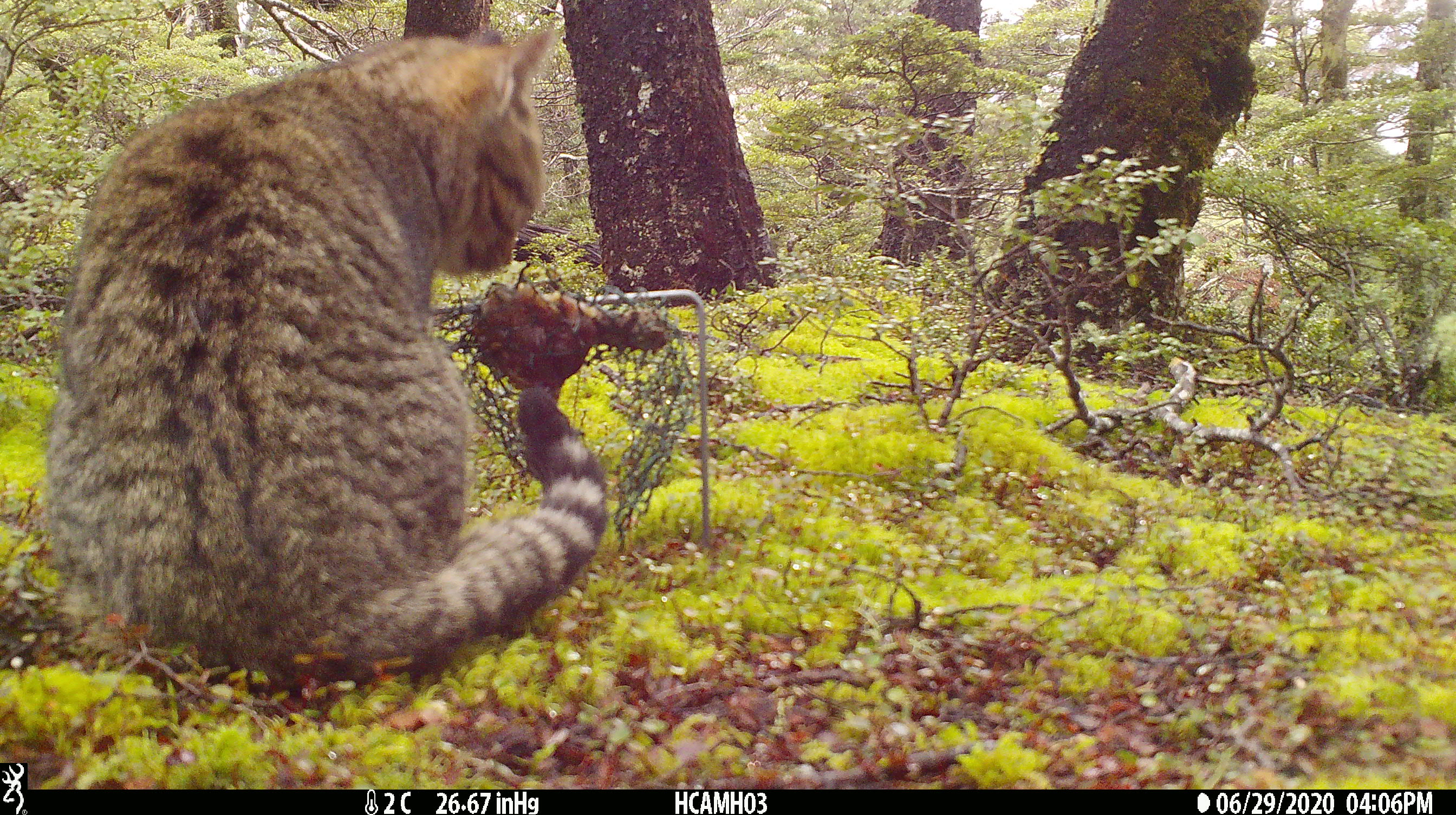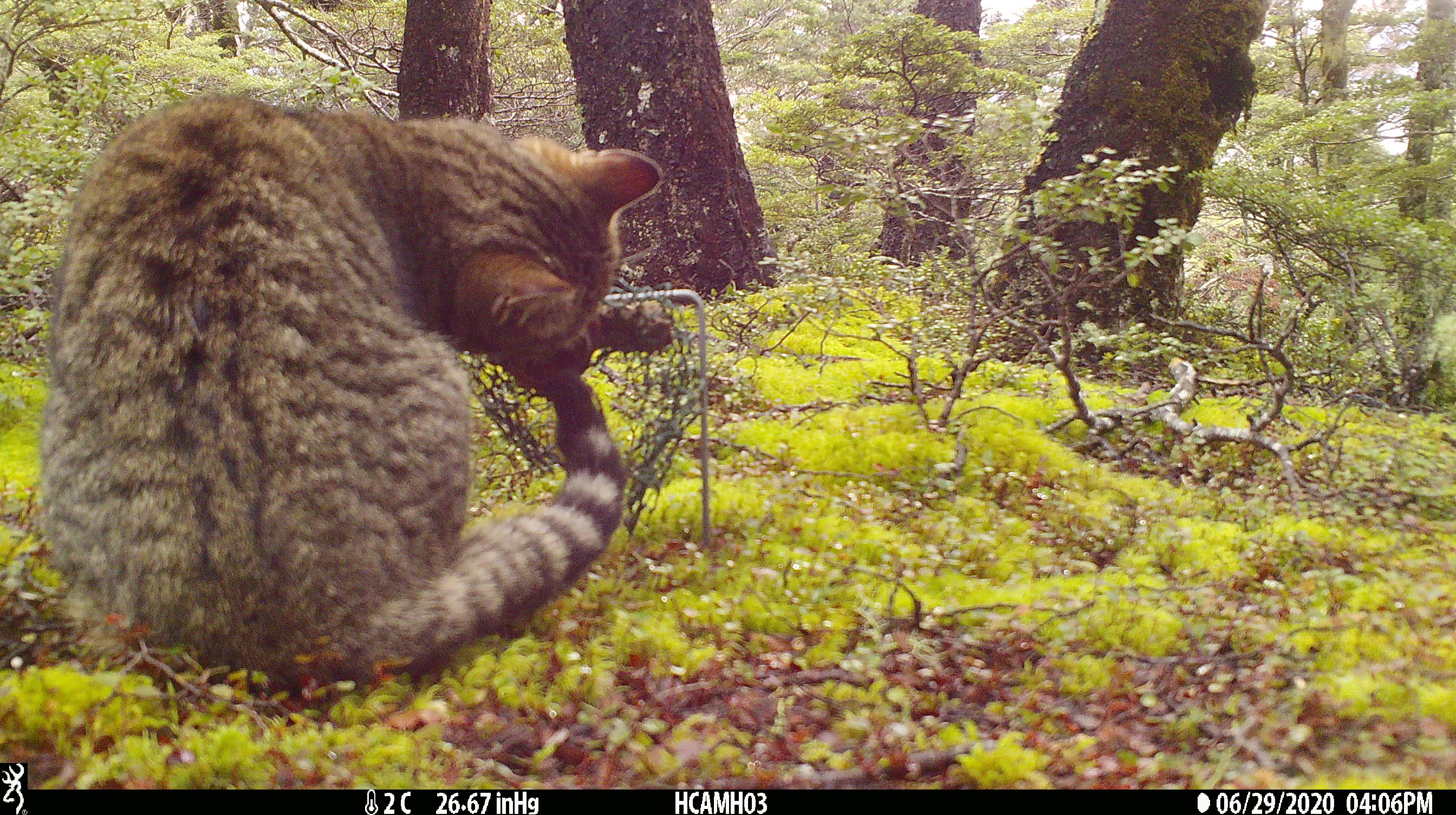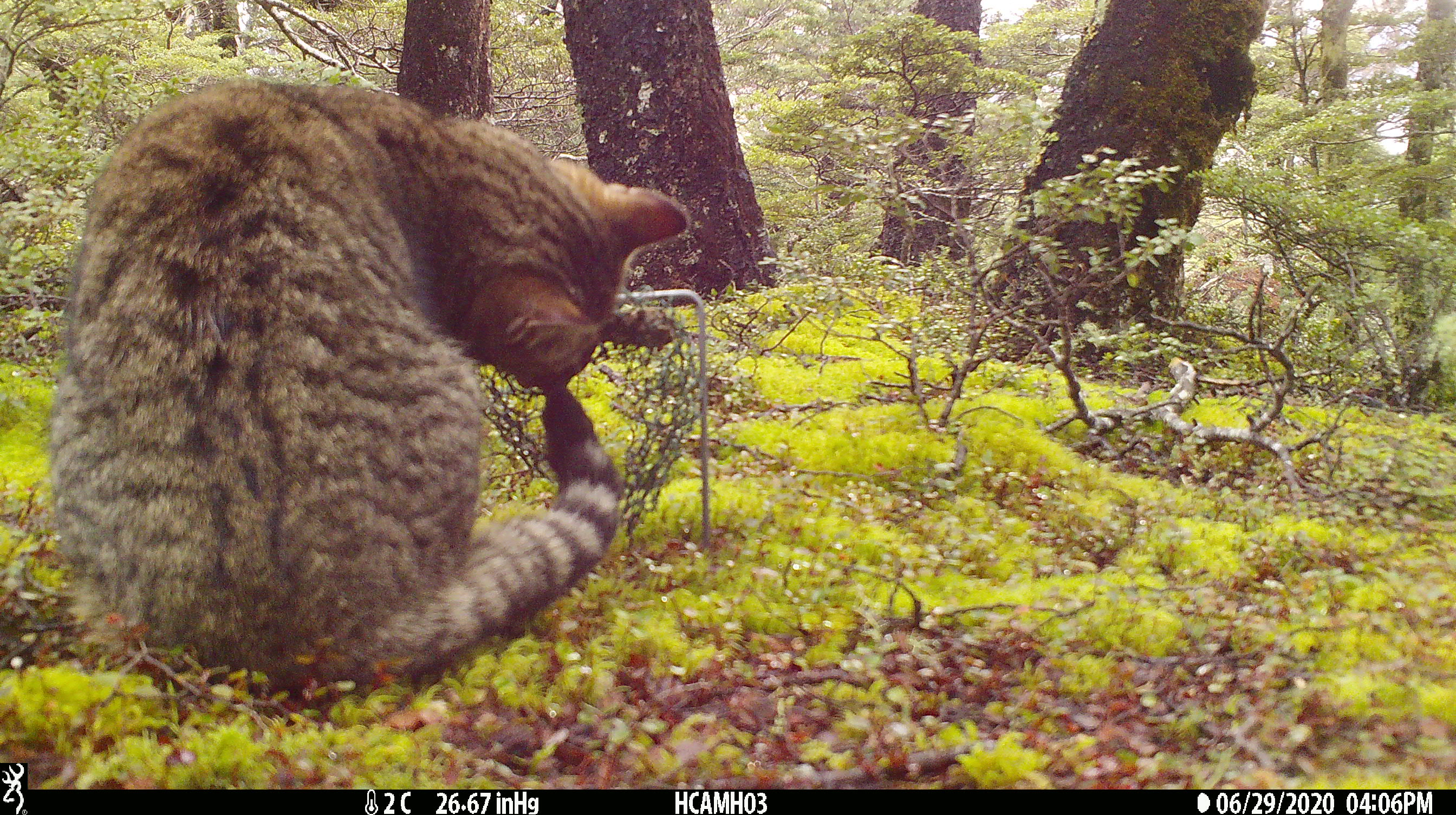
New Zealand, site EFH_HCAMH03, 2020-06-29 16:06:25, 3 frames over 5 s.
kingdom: Animalia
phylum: Chordata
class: Mammalia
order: Carnivora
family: Felidae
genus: Felis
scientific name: Felis catus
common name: domestic cat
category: cat